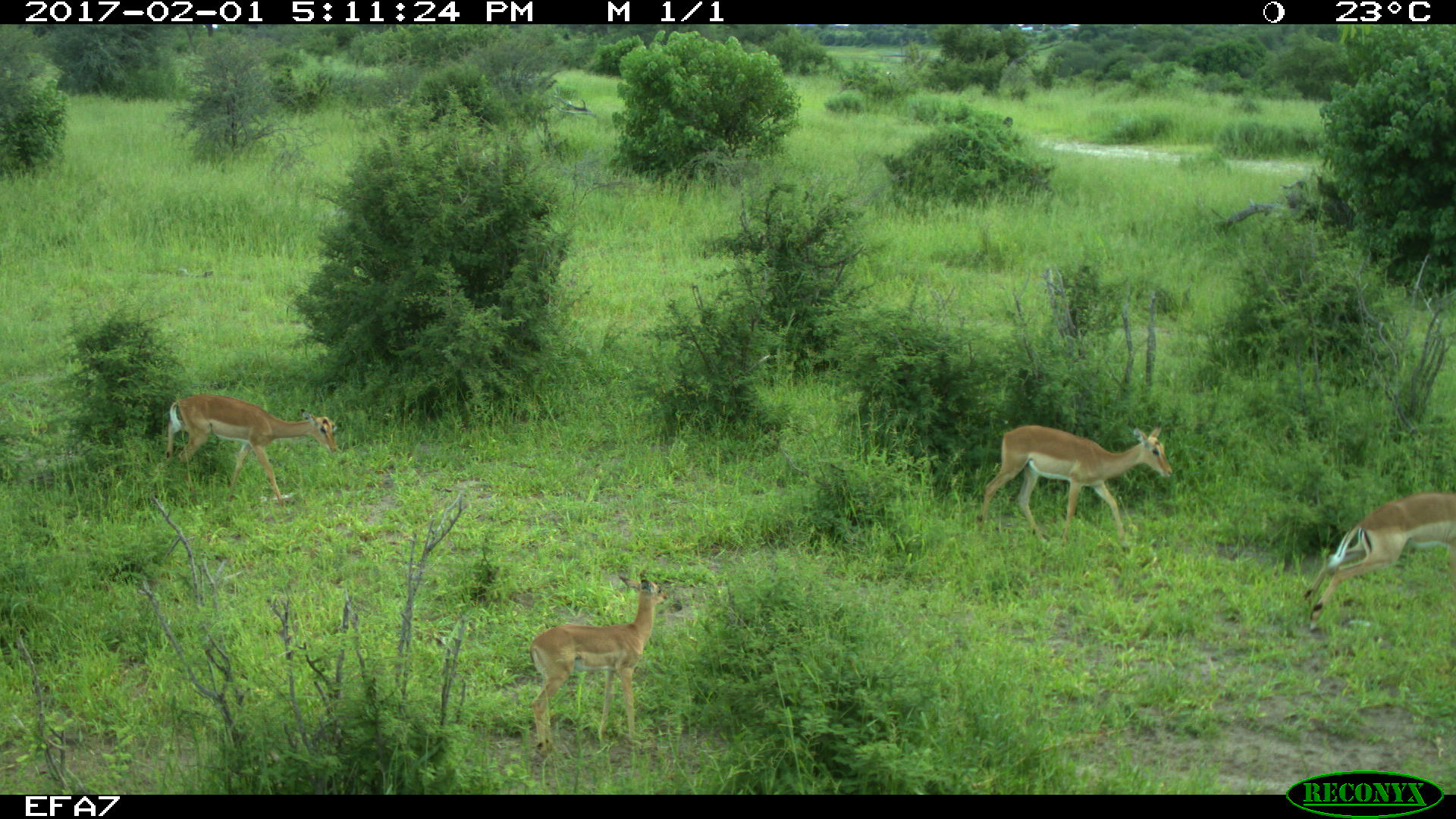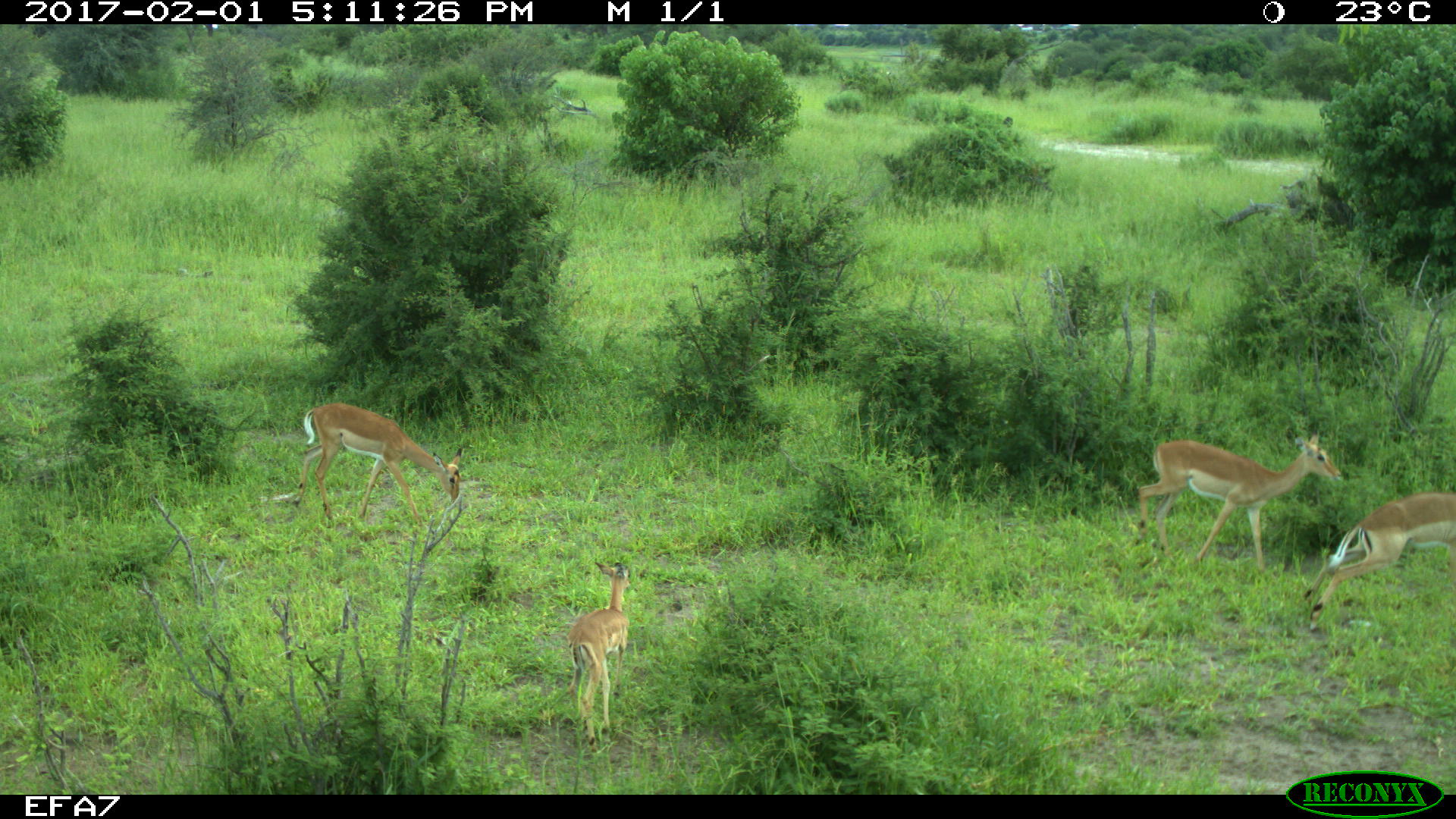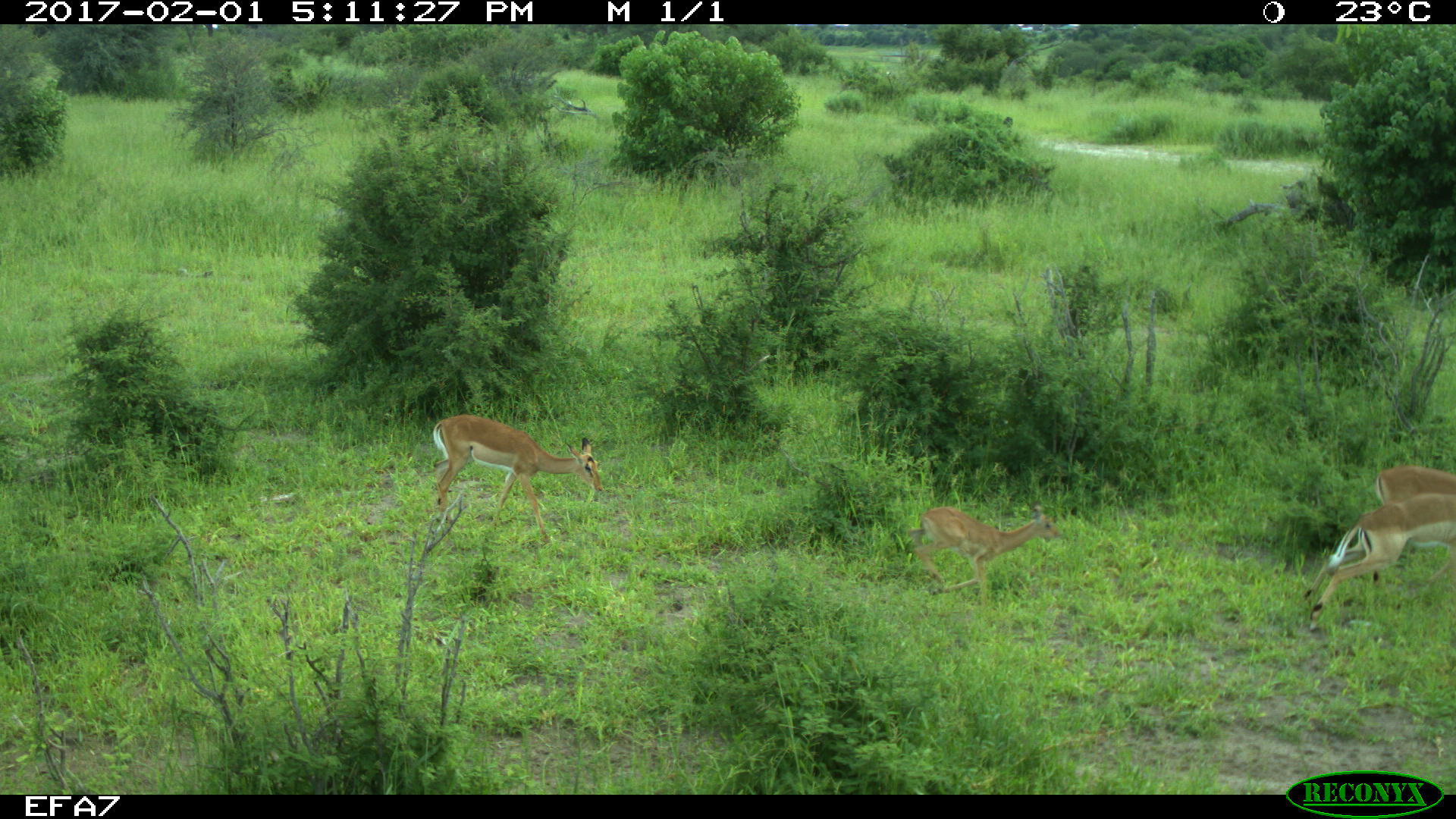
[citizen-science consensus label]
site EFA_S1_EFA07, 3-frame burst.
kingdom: Animalia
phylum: Chordata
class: Mammalia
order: Artiodactyla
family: Bovidae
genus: Aepyceros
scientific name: Aepyceros melampus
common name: impala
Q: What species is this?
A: Impala (Aepyceros melampus).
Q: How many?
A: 4.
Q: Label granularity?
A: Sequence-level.